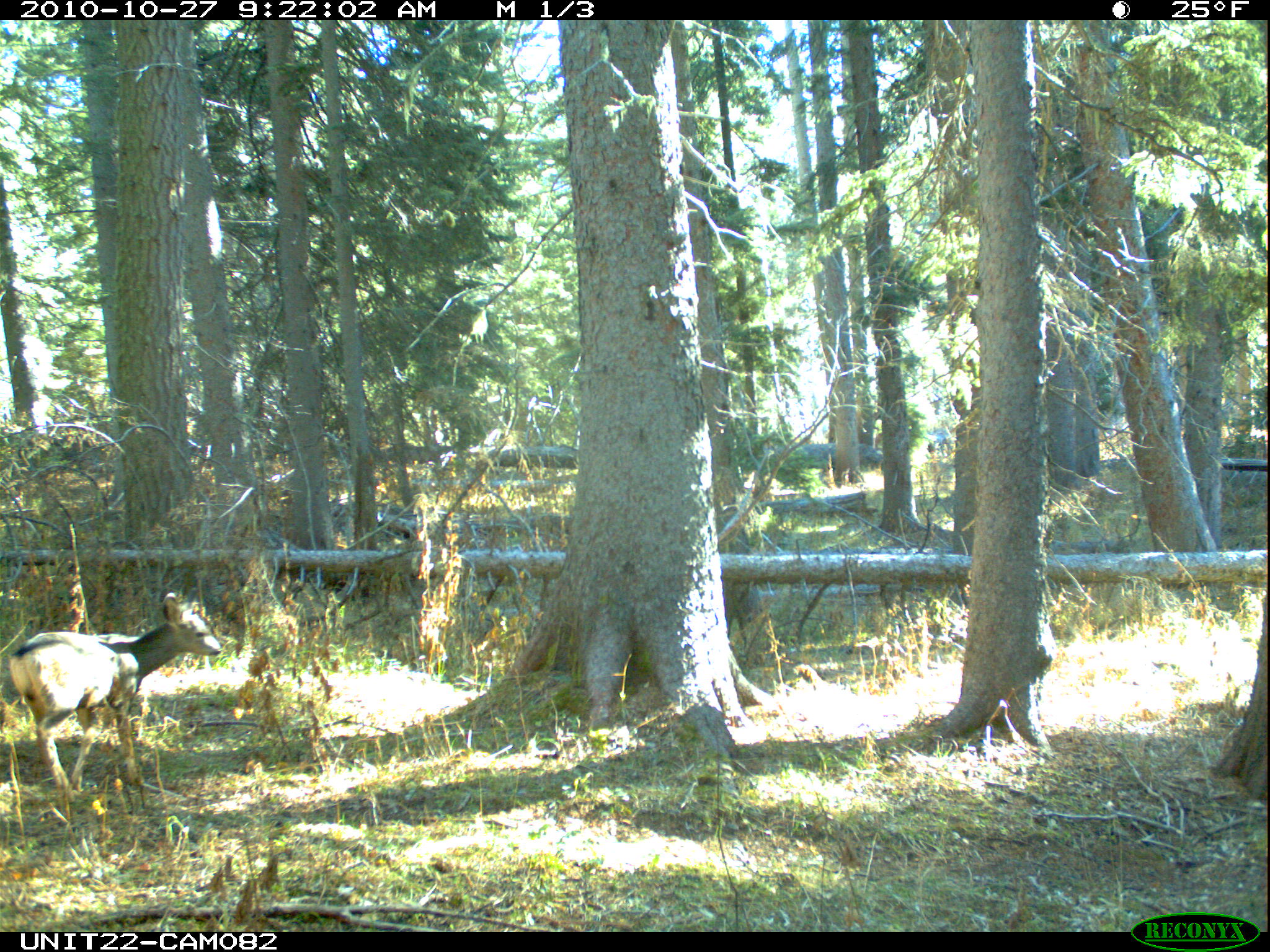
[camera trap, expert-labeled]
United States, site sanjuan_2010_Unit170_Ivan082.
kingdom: Animalia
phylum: Chordata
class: Mammalia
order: Artiodactyla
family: Cervidae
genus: Odocoileus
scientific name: Odocoileus hemionus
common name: mule deer